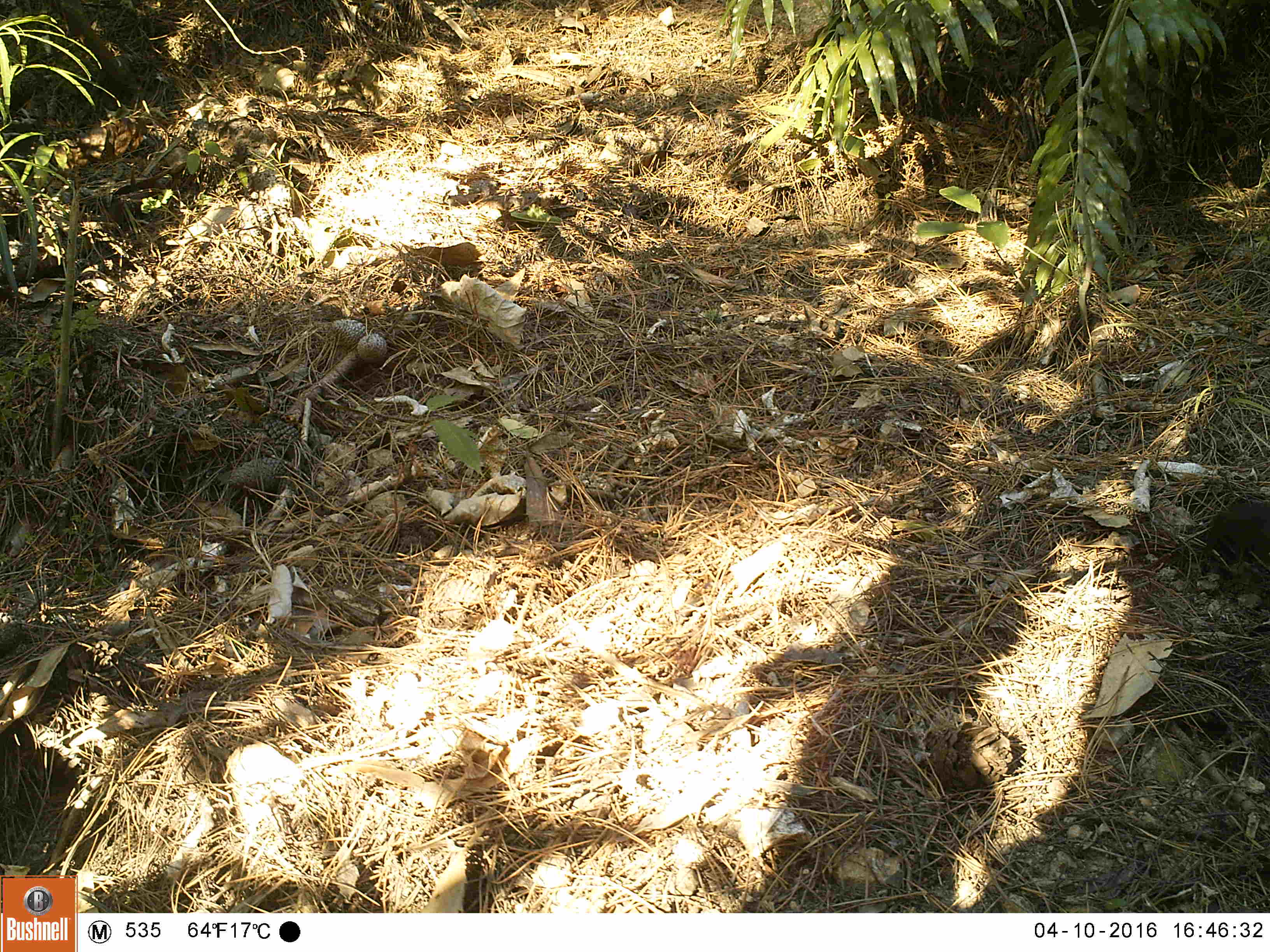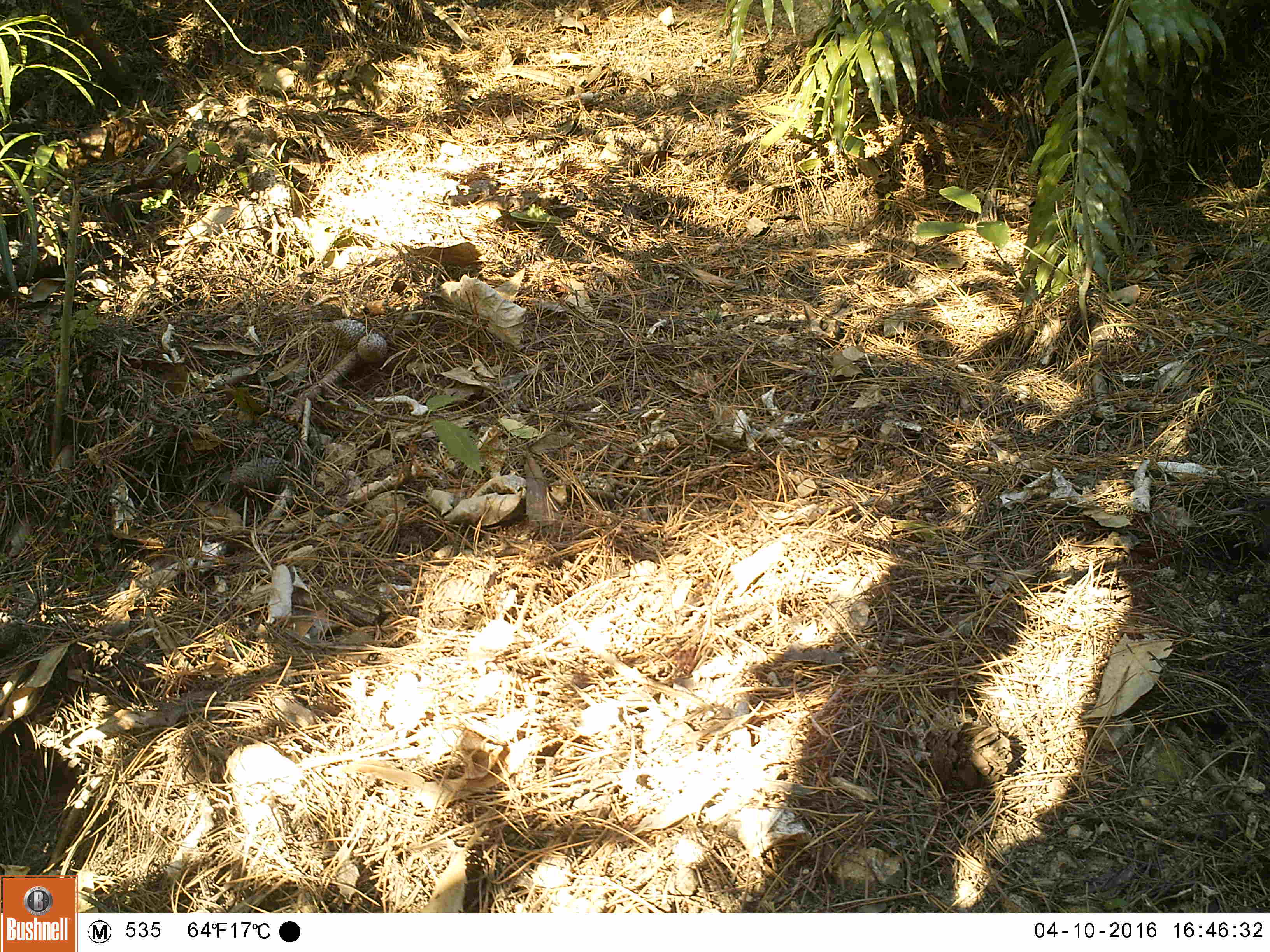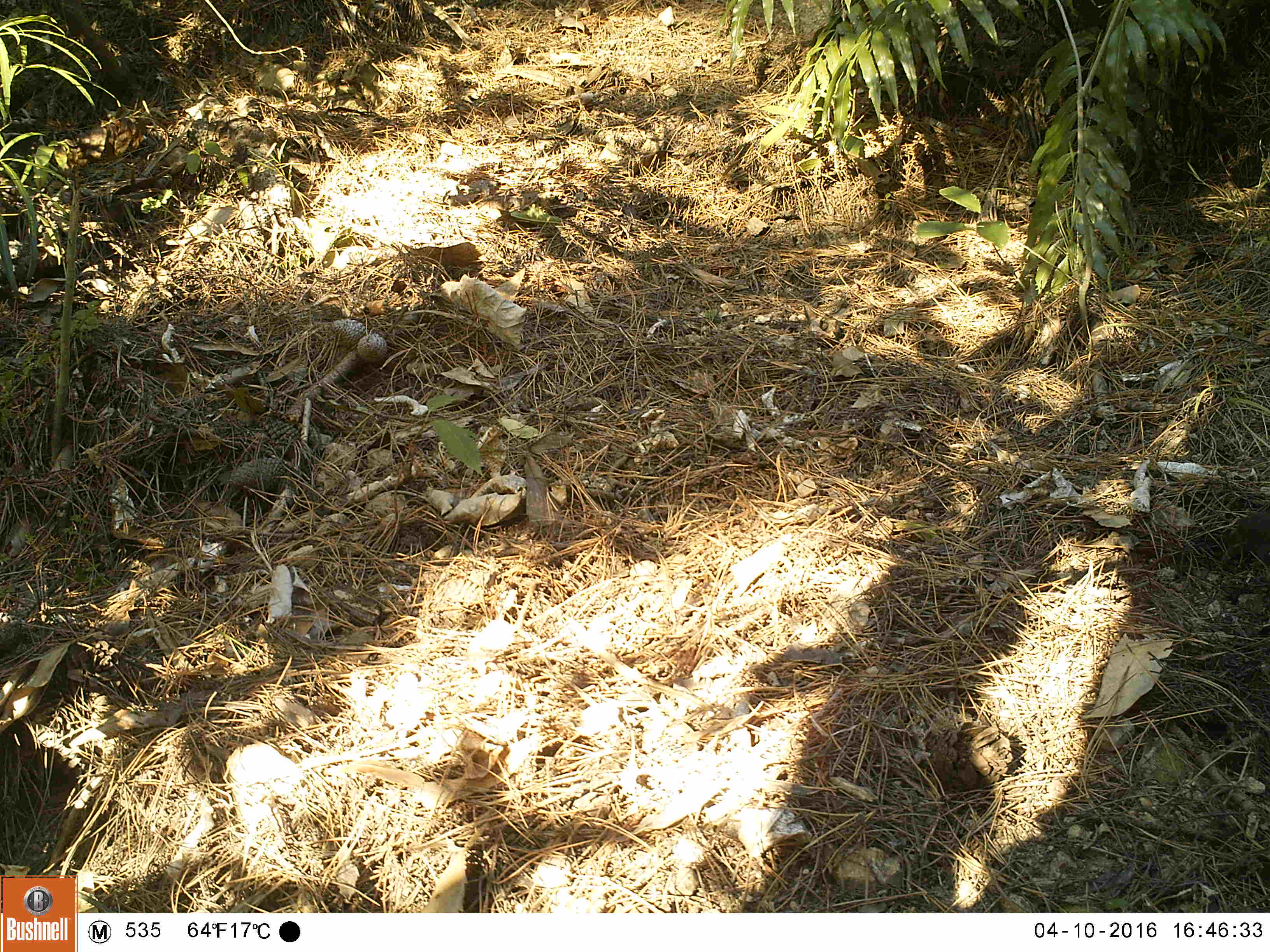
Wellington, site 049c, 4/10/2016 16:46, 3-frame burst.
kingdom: Animalia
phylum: Chordata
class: Aves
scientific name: Aves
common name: bird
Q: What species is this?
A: Bird (Aves).